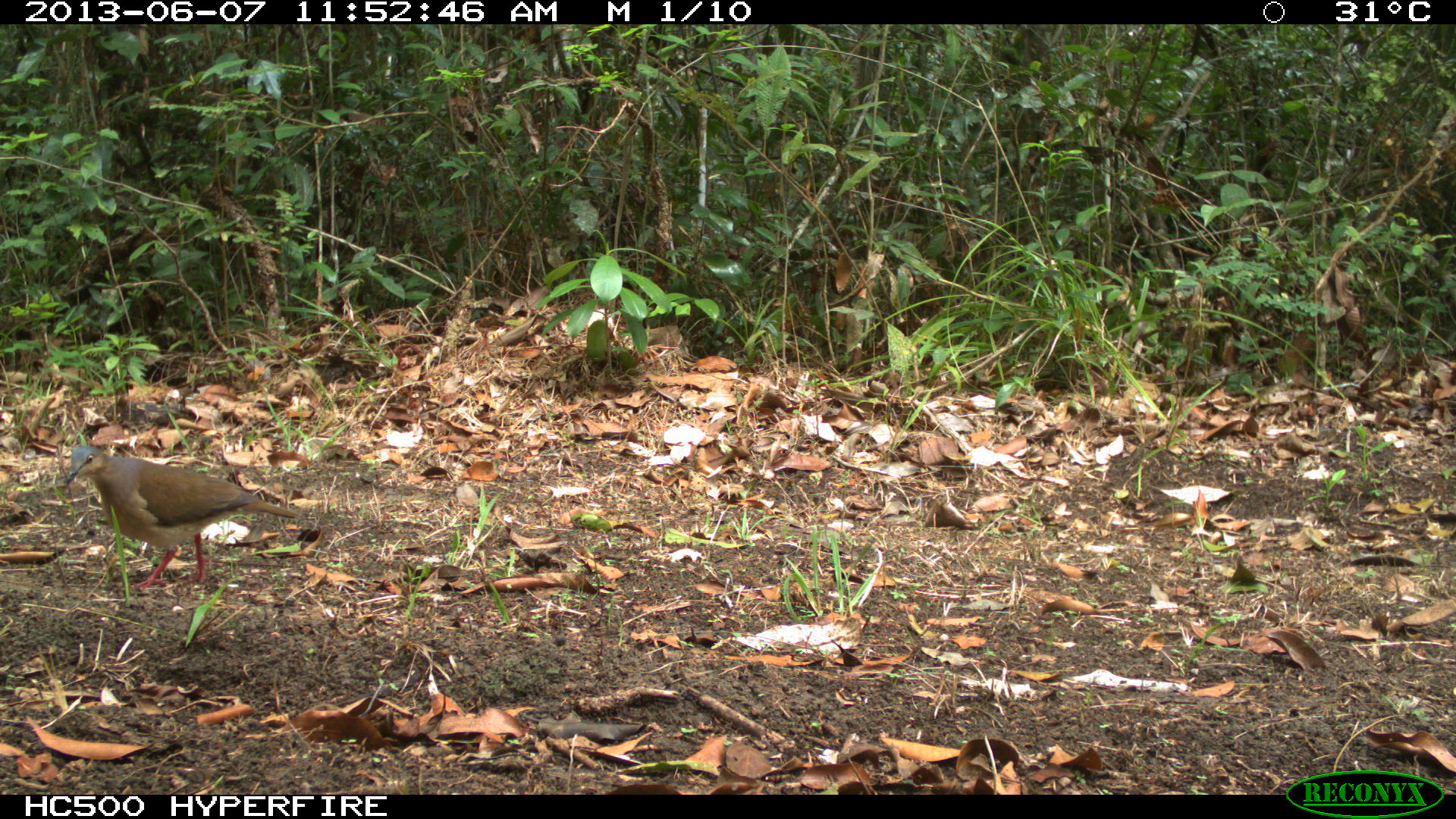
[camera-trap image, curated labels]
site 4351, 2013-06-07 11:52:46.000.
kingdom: Animalia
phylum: Chordata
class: Aves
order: Columbiformes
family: Columbidae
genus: Leptotila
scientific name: Leptotila plumbeiceps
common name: gray-headed dove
Leptotila plumbeiceps (gray-headed dove), count 1.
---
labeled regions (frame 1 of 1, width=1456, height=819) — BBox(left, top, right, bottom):
leptotila plumbeiceps: BBox(61, 444, 301, 590)